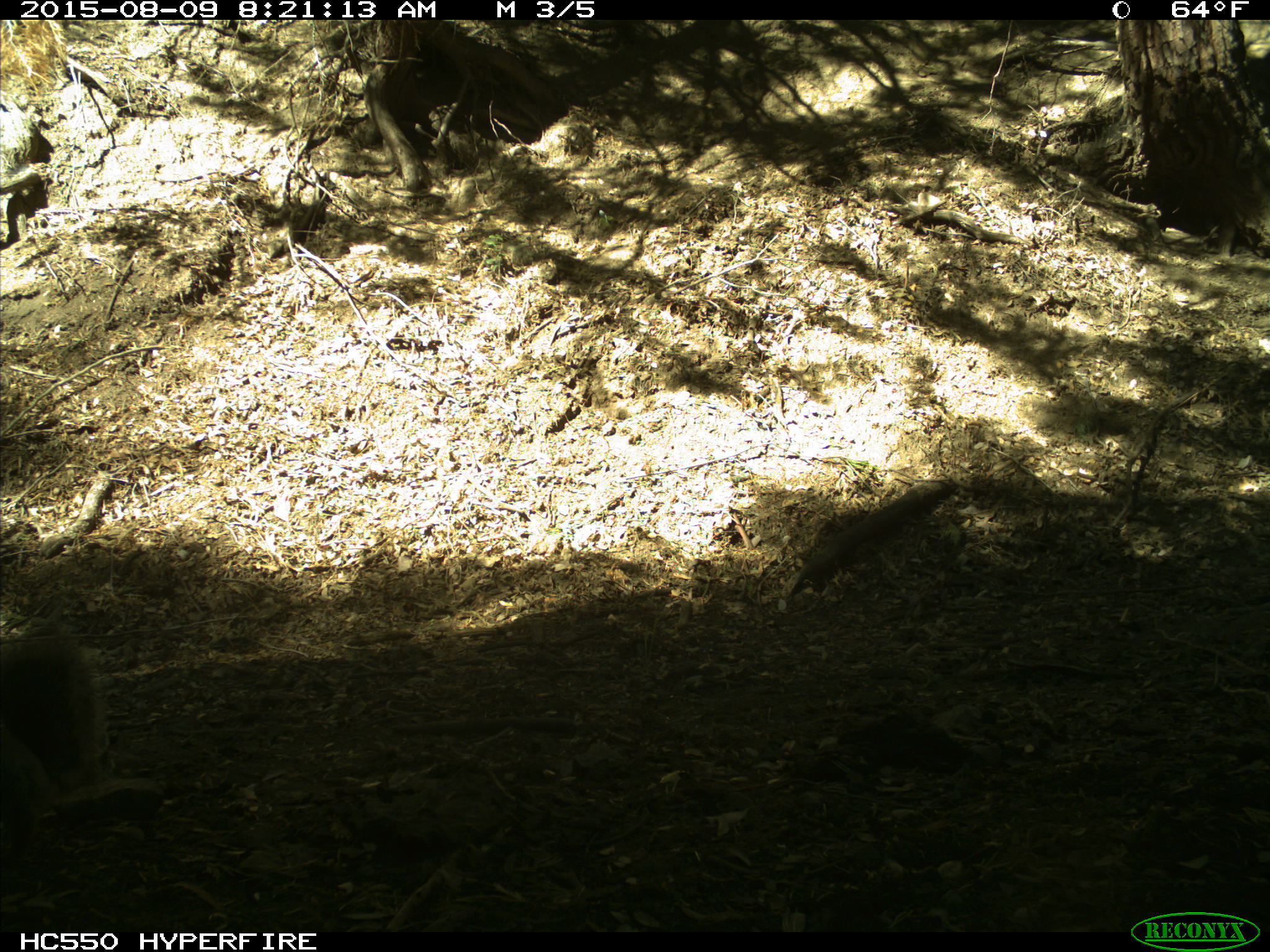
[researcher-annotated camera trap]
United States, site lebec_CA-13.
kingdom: Animalia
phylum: Chordata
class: Mammalia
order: Rodentia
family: Sciuridae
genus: Sciurus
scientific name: Sciurus carolinensis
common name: eastern gray squirrel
Sciurus carolinensis (eastern gray squirrel).